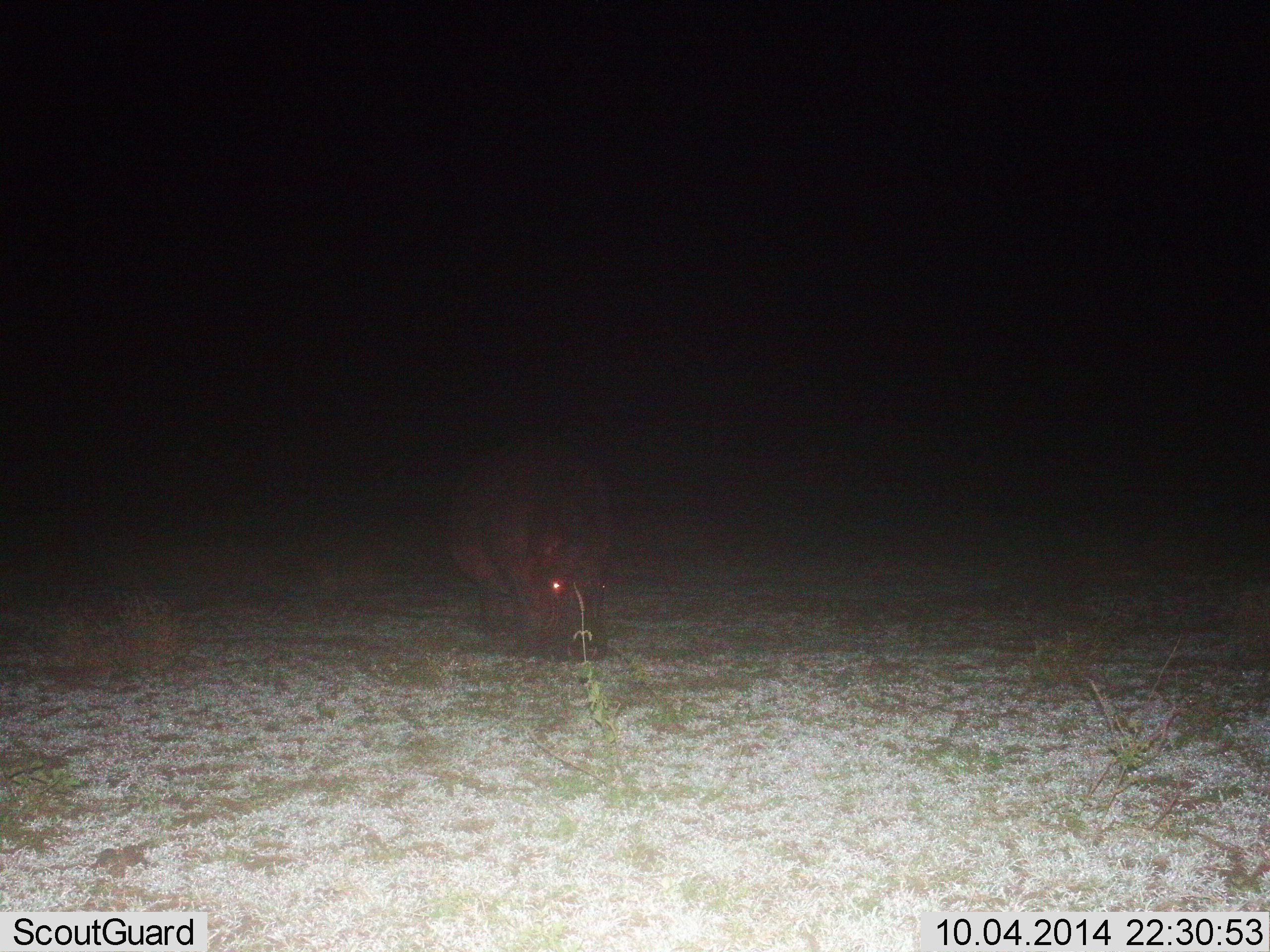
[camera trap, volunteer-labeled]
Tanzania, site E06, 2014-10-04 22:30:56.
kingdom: Animalia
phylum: Chordata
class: Mammalia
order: Artiodactyla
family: Hippopotamidae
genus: Hippopotamus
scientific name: Hippopotamus amphibius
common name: hippopotamus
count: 1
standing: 40%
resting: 0%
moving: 20%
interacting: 0%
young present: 0%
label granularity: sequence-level